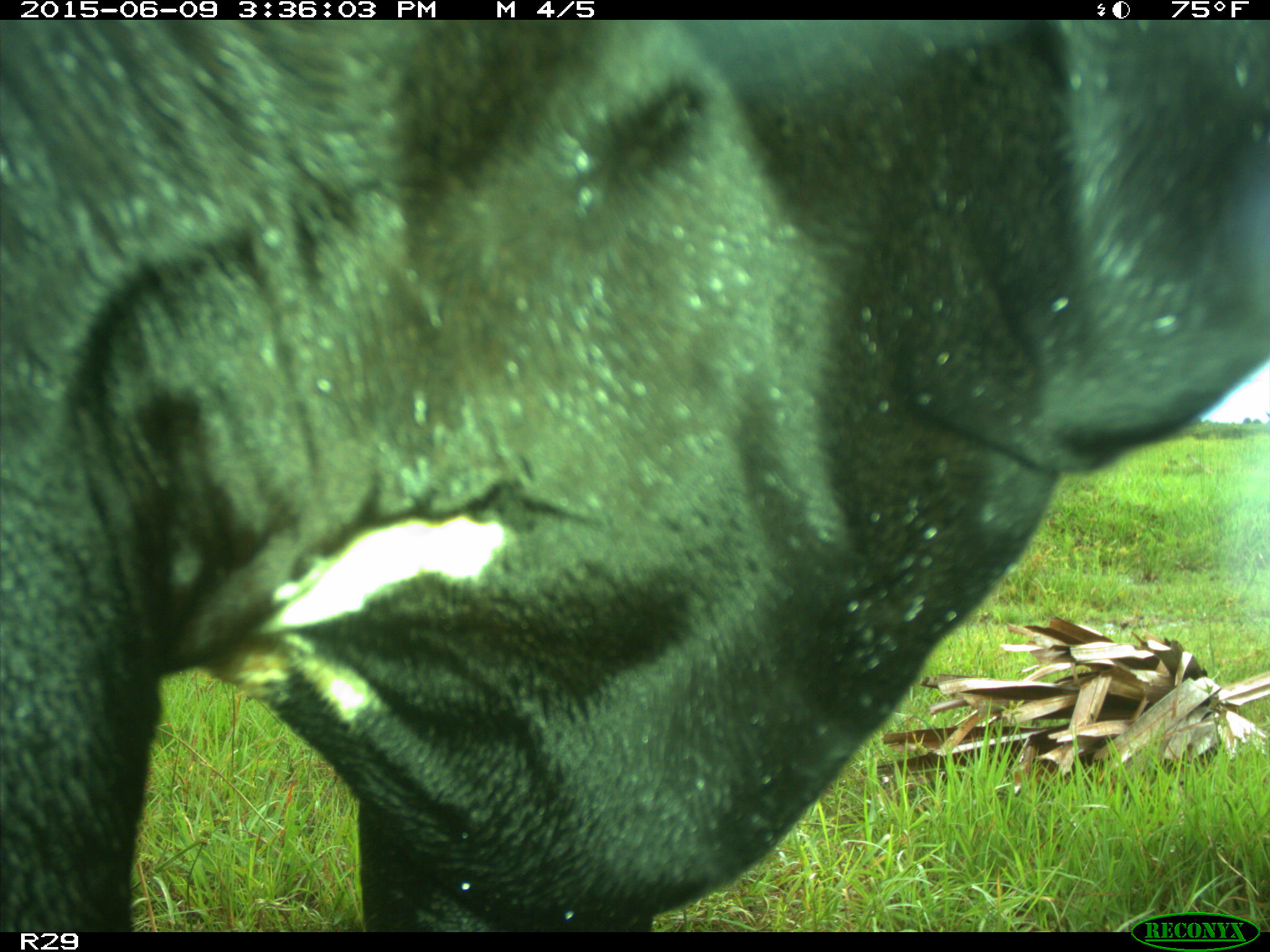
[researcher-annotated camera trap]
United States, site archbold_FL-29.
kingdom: Animalia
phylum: Chordata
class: Mammalia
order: Artiodactyla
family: Bovidae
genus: Bos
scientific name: Bos taurus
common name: domestic cow